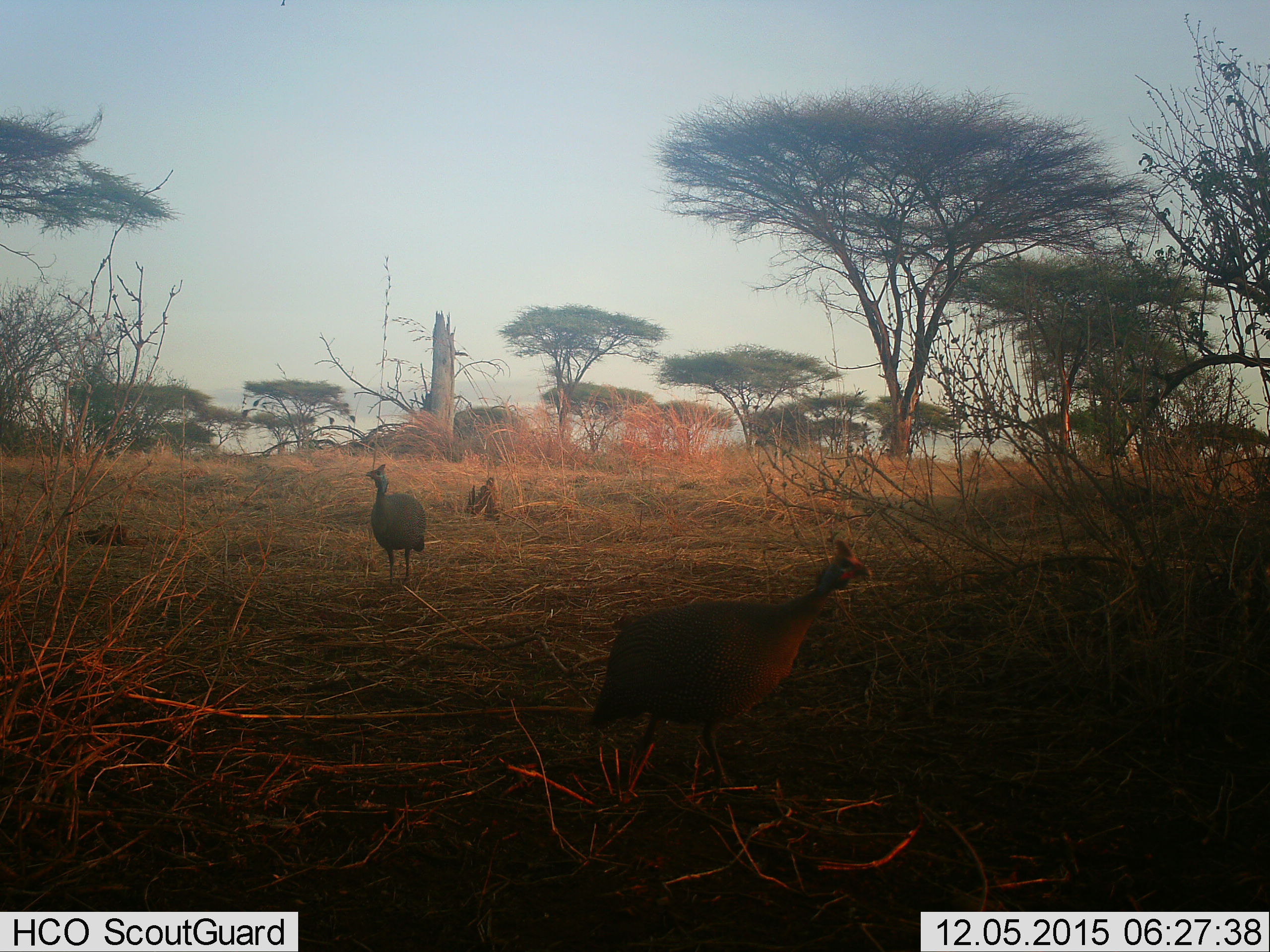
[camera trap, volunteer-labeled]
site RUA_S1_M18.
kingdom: Animalia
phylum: Chordata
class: Aves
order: Galliformes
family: Numididae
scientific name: Numididae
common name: guineafowl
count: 2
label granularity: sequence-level